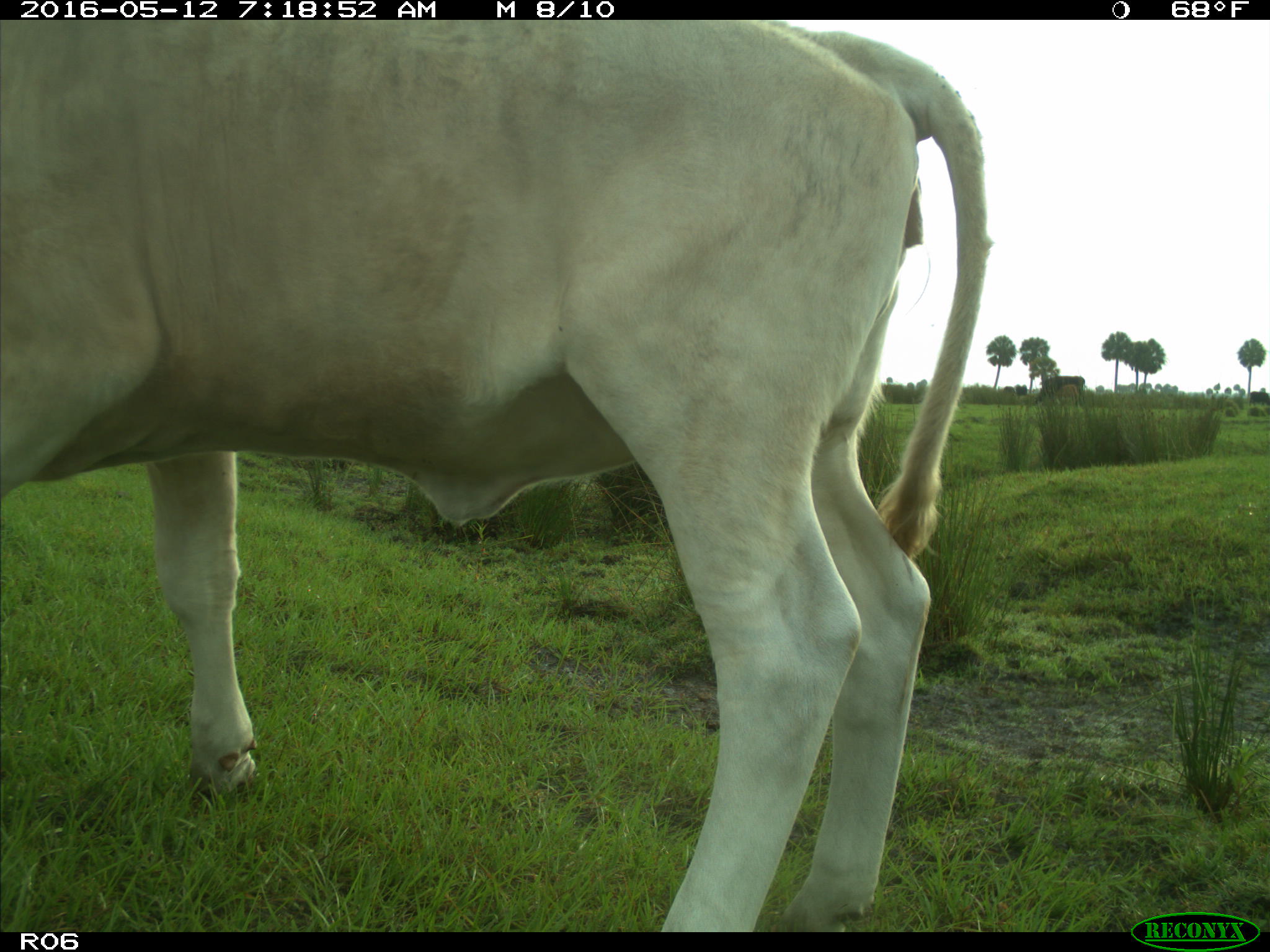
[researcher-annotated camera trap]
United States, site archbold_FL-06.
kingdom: Animalia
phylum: Chordata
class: Mammalia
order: Artiodactyla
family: Bovidae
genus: Bos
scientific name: Bos taurus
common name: domestic cow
Bos taurus (domestic cow).